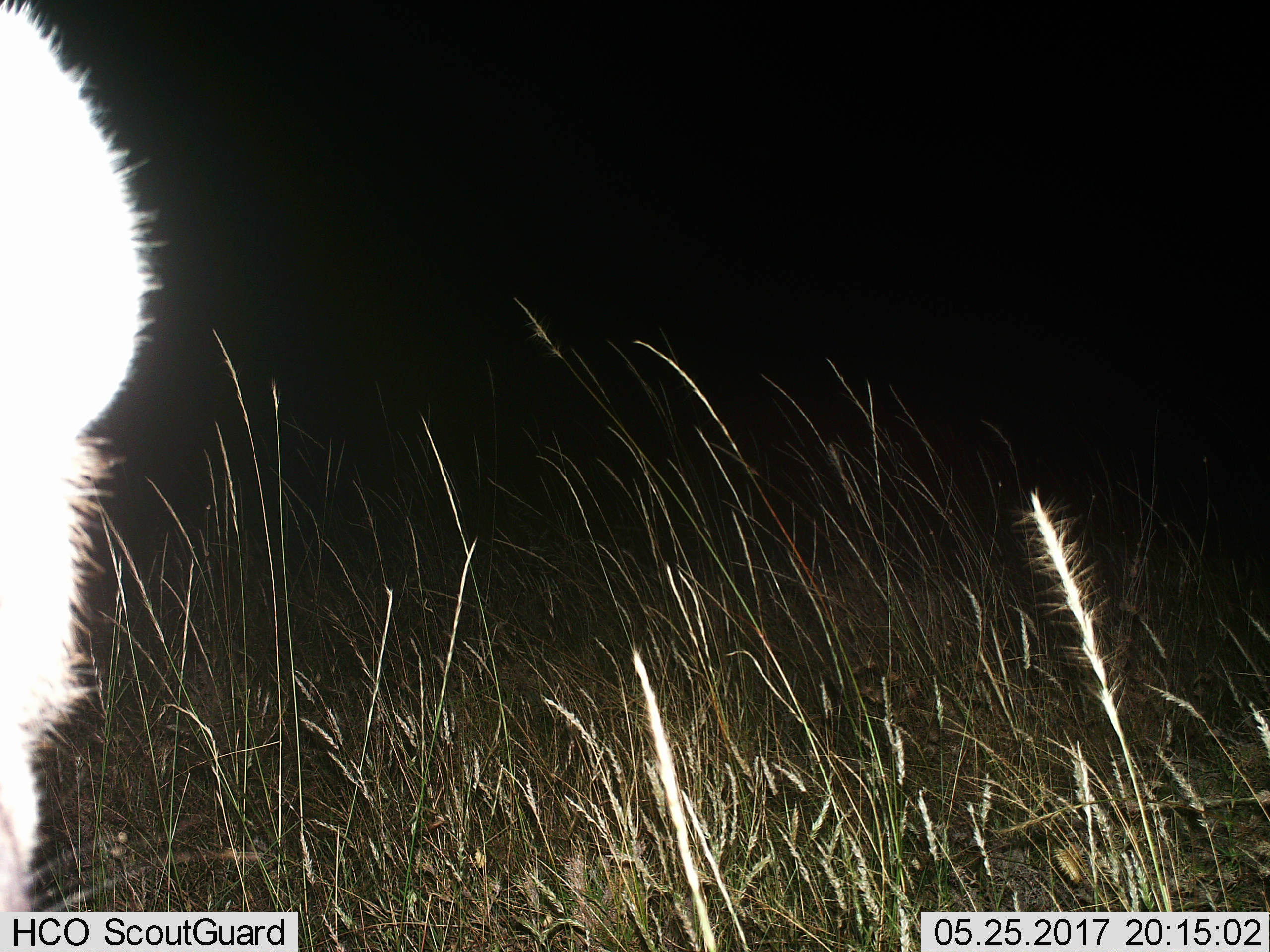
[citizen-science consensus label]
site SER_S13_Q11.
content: unidentified animal